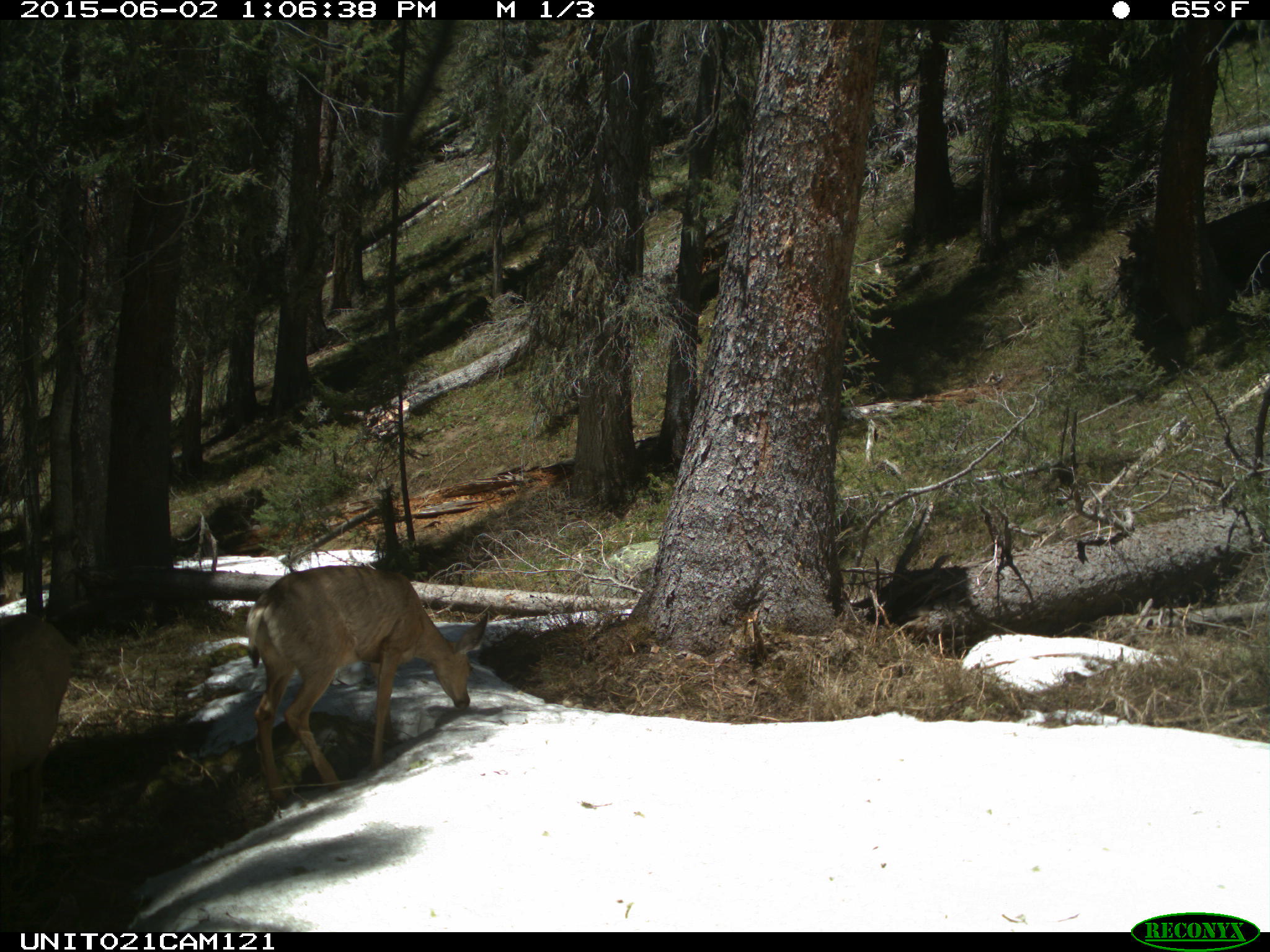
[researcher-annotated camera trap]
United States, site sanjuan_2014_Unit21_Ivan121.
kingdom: Animalia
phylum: Chordata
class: Mammalia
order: Artiodactyla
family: Cervidae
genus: Odocoileus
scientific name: Odocoileus hemionus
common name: mule deer